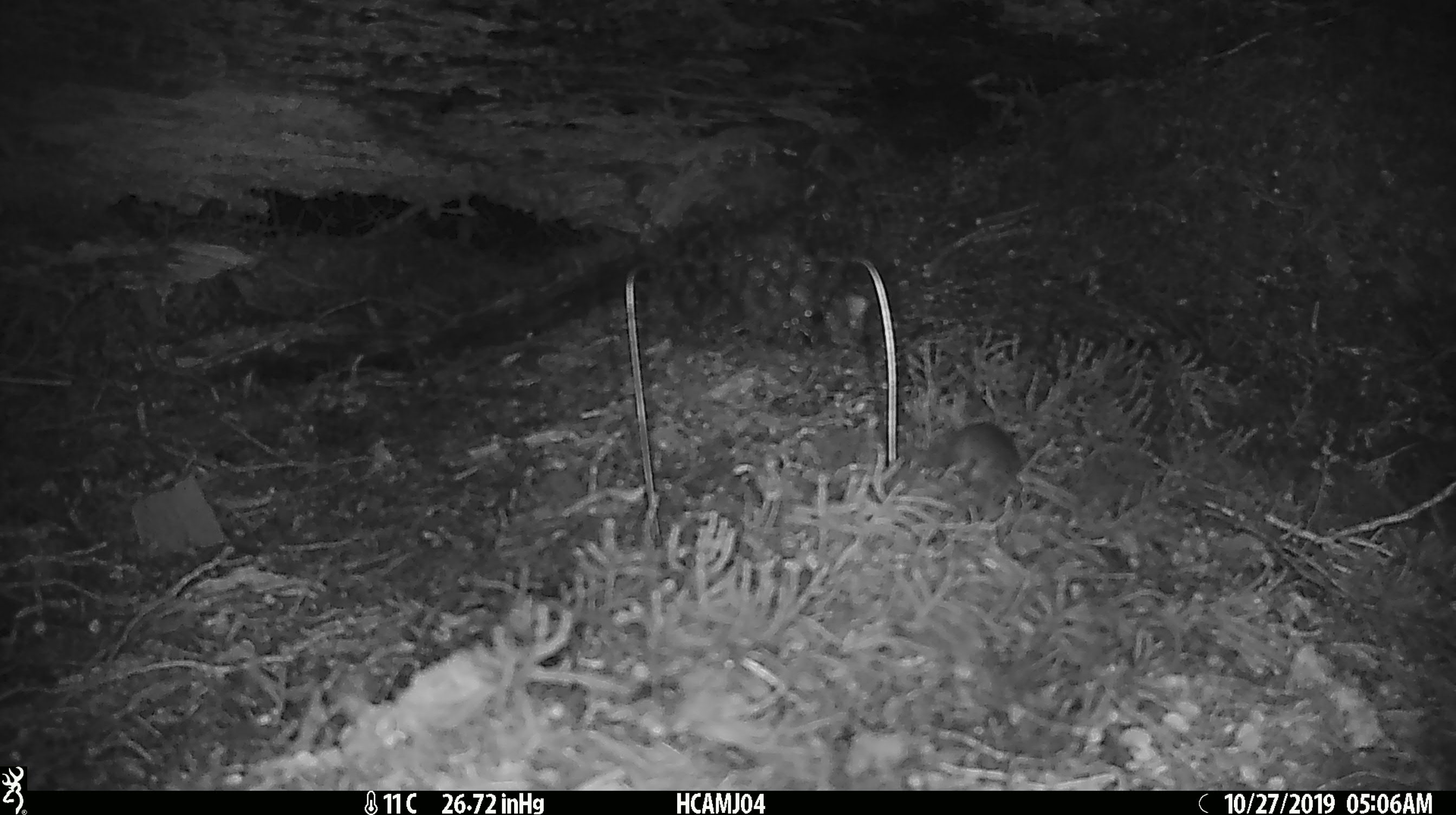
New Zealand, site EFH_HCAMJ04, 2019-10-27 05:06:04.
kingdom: Animalia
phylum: Chordata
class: Mammalia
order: Rodentia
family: Muridae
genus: Mus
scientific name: Mus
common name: mouse